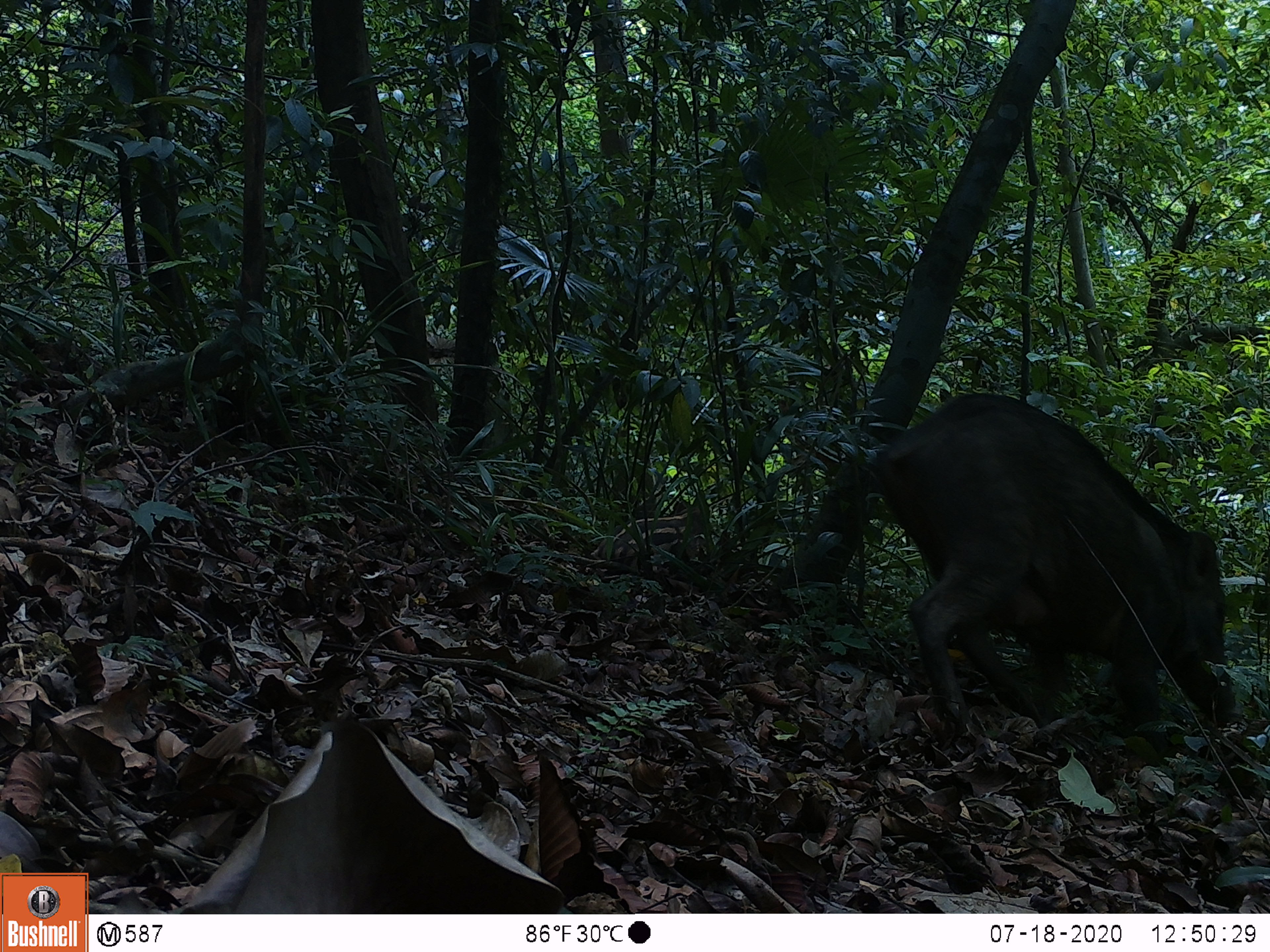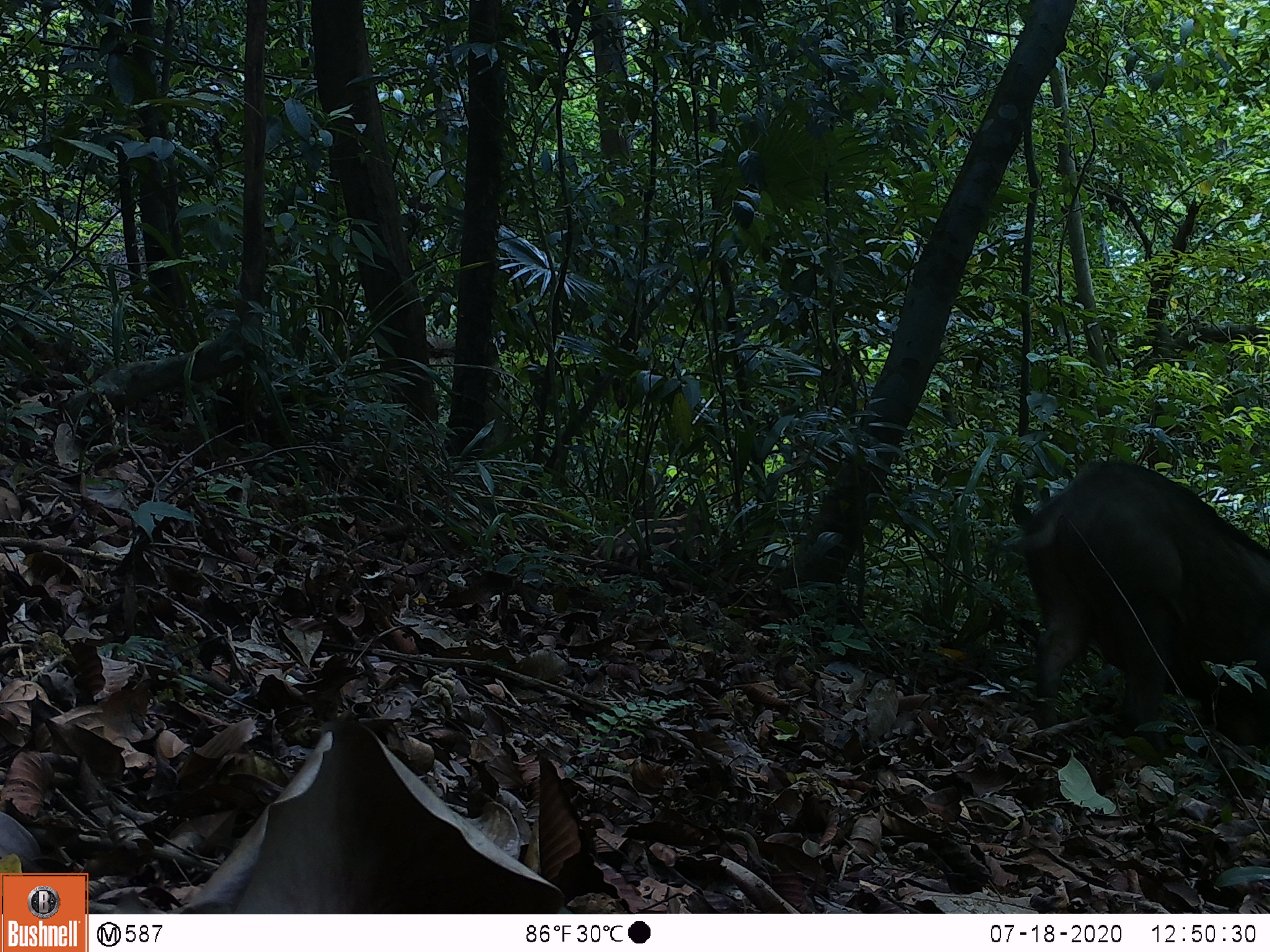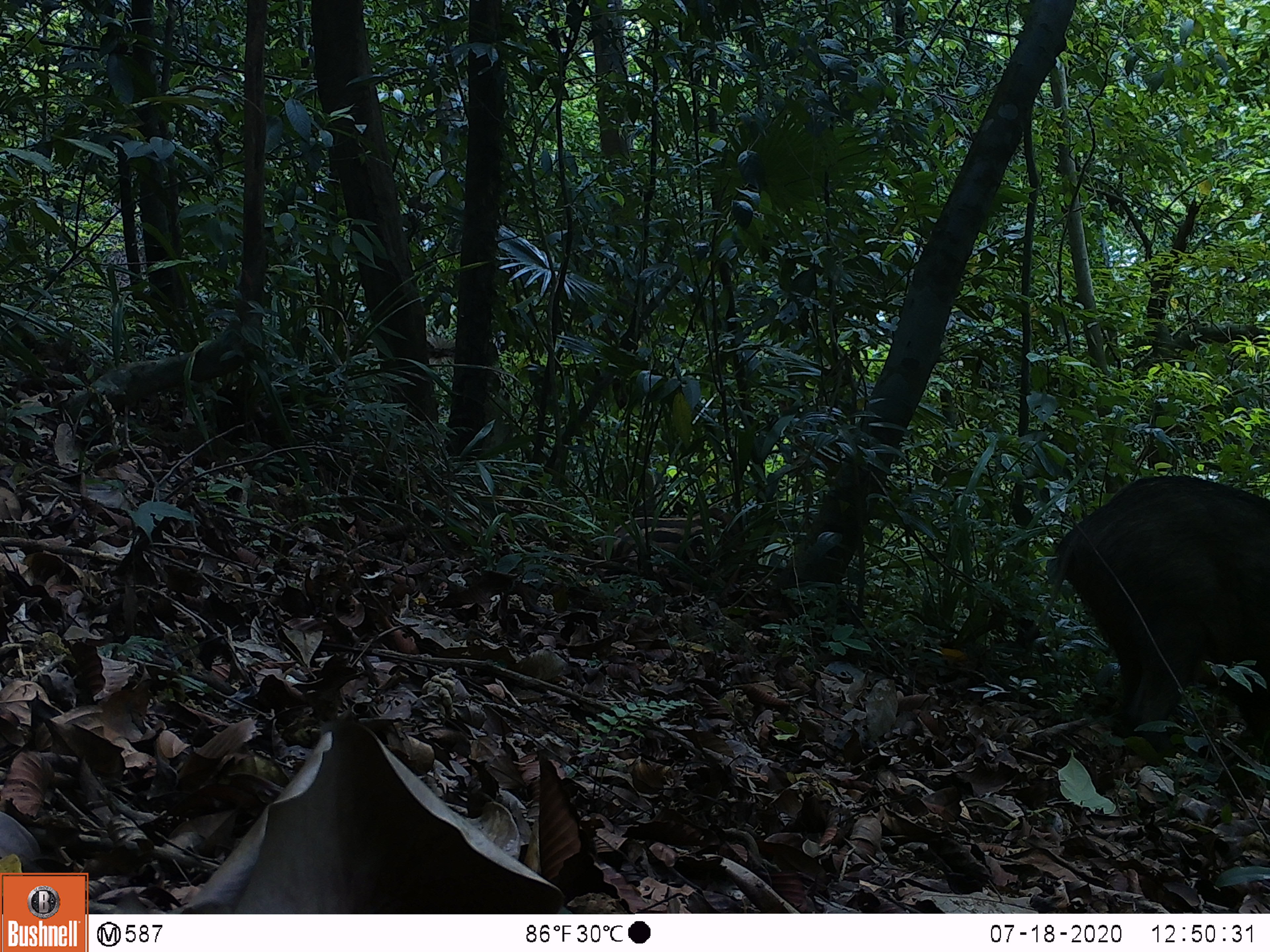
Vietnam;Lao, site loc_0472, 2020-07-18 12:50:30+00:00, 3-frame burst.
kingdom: Animalia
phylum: Chordata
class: Mammalia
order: Artiodactyla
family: Suidae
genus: Sus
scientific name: Sus scrofa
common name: eurasian wild pig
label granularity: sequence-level